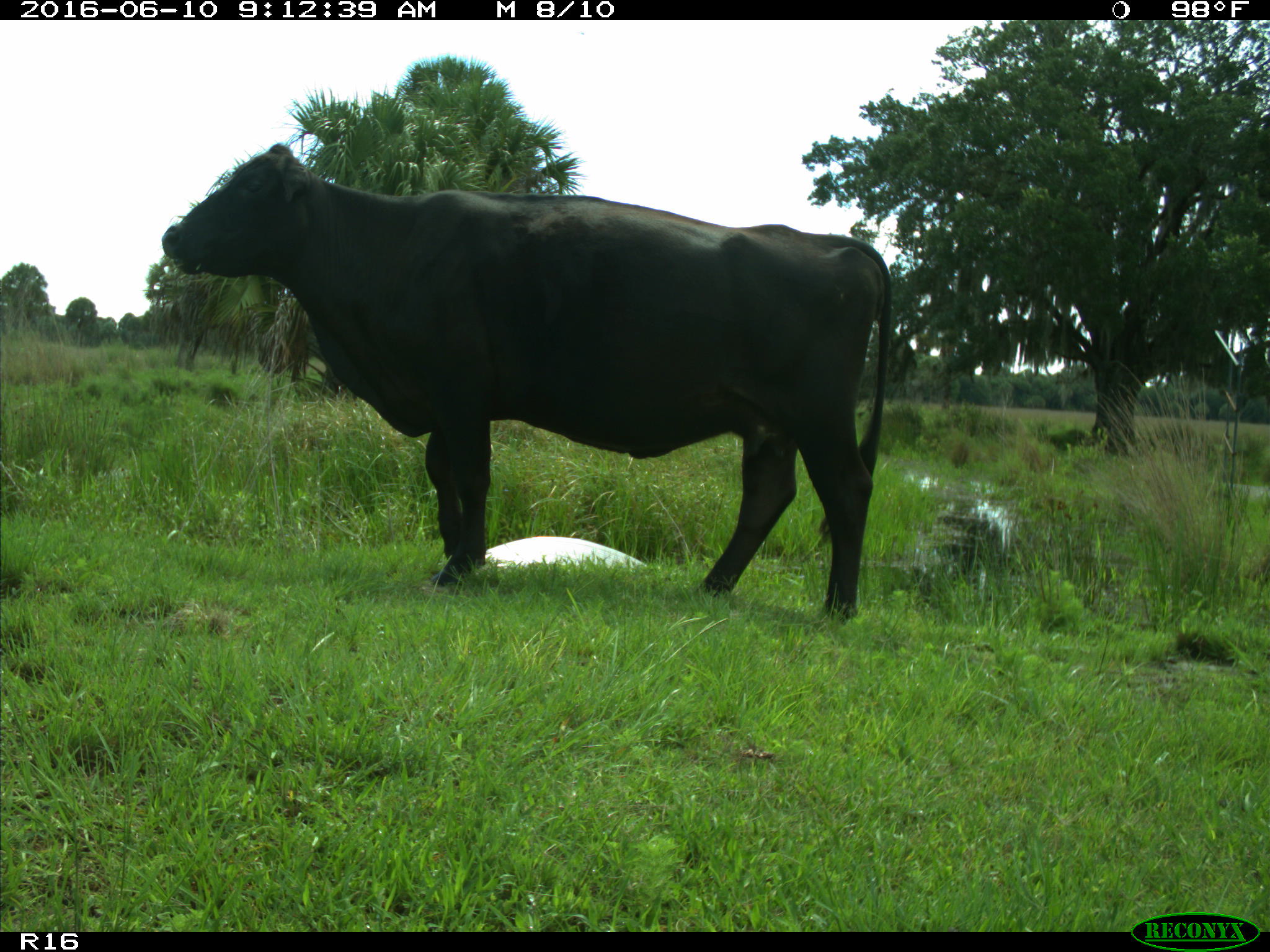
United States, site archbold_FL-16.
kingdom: Animalia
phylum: Chordata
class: Mammalia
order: Artiodactyla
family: Bovidae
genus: Bos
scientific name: Bos taurus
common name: domestic cow